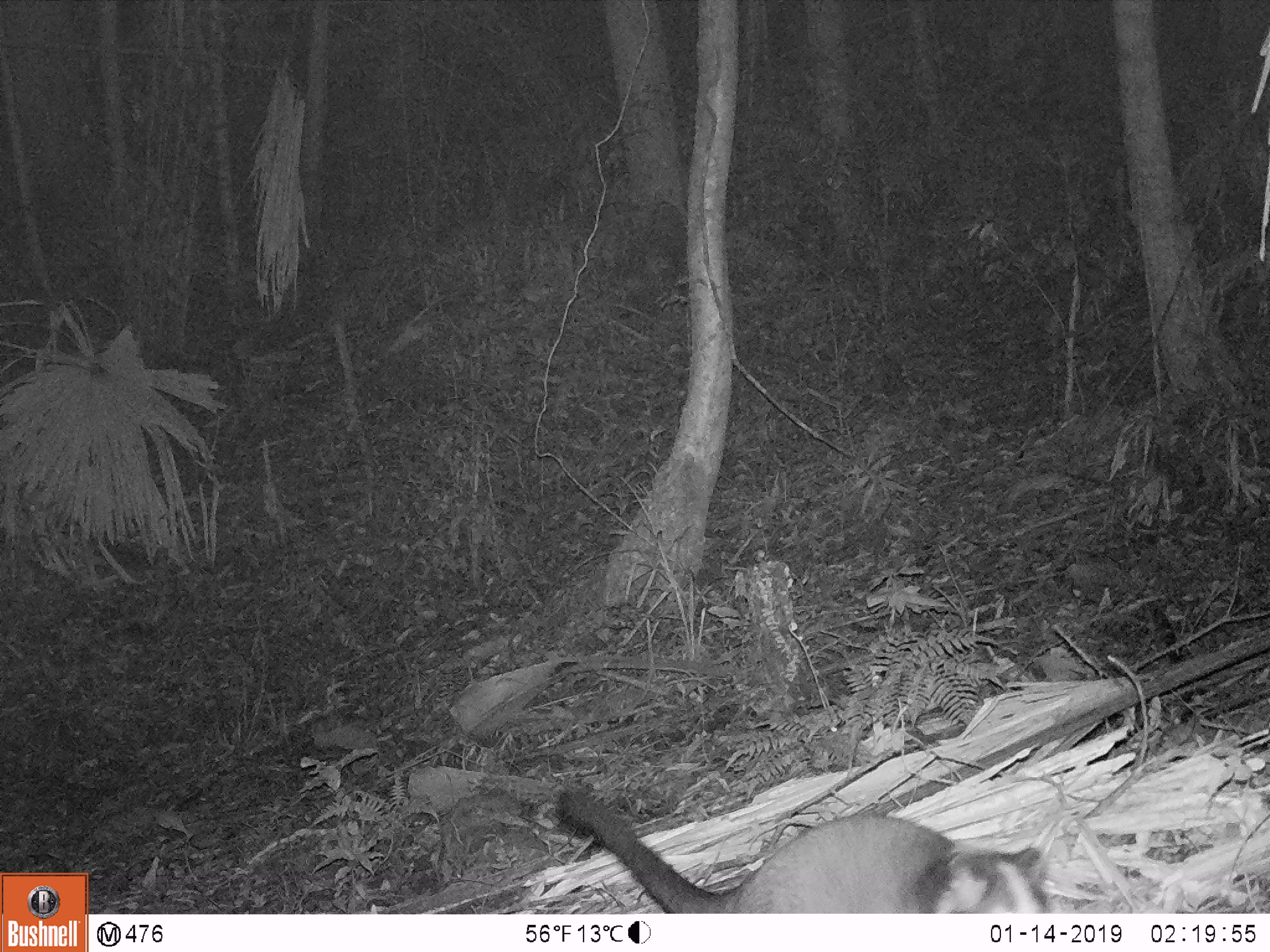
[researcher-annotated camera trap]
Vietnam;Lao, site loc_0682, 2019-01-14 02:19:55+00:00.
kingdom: Animalia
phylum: Chordata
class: Mammalia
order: Carnivora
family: Viverridae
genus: Paguma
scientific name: Paguma larvata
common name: masked palm civet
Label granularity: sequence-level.